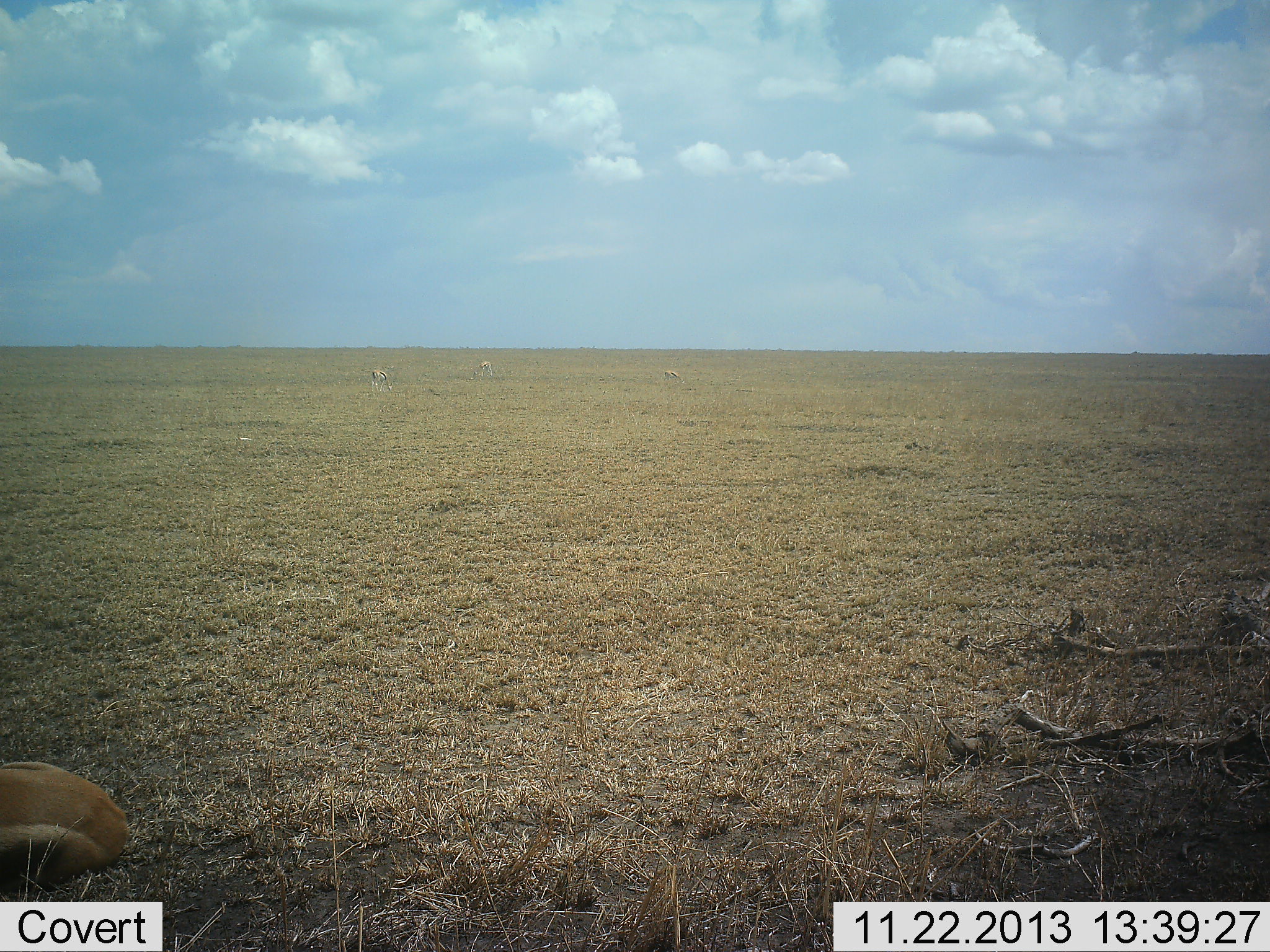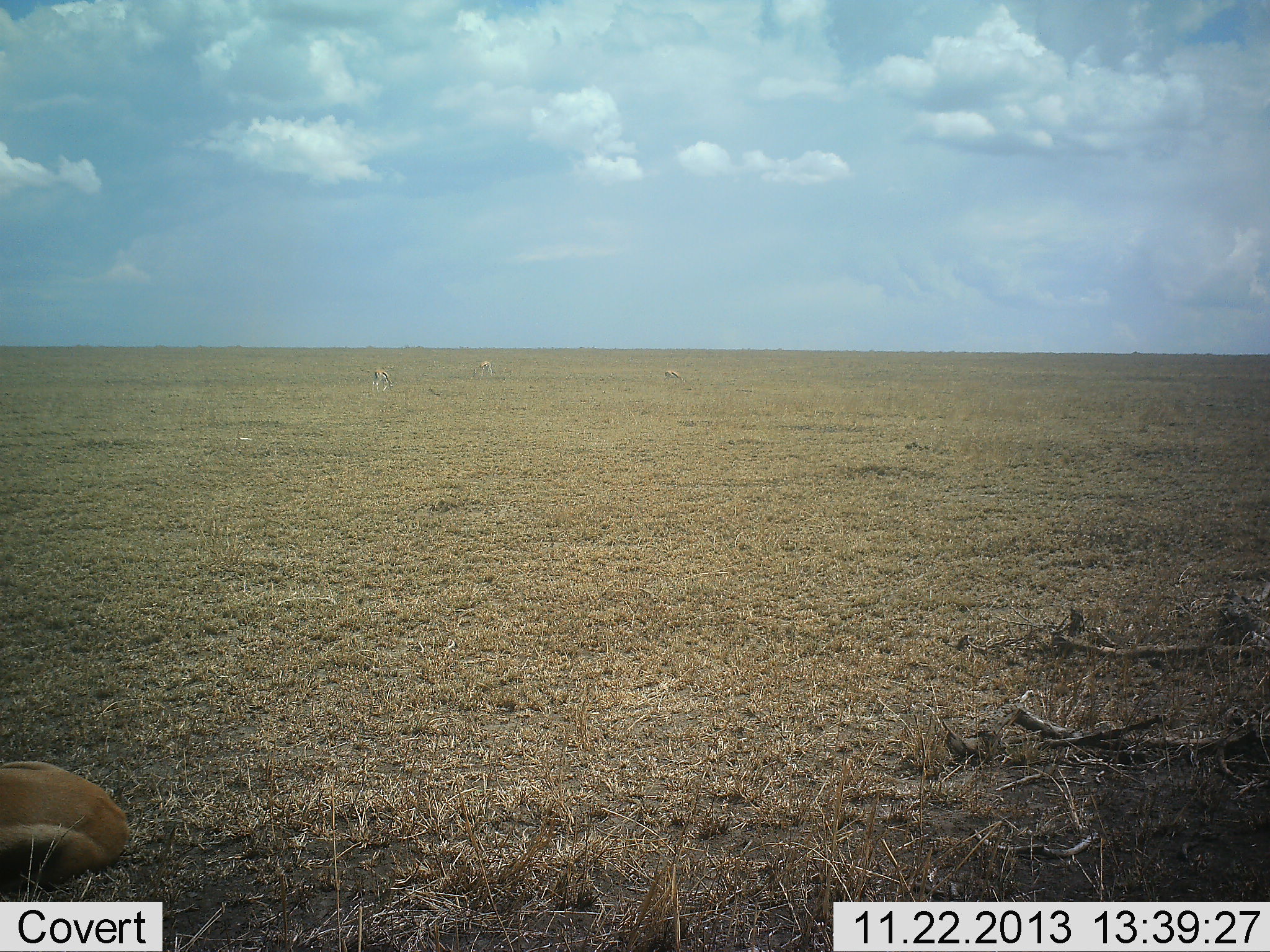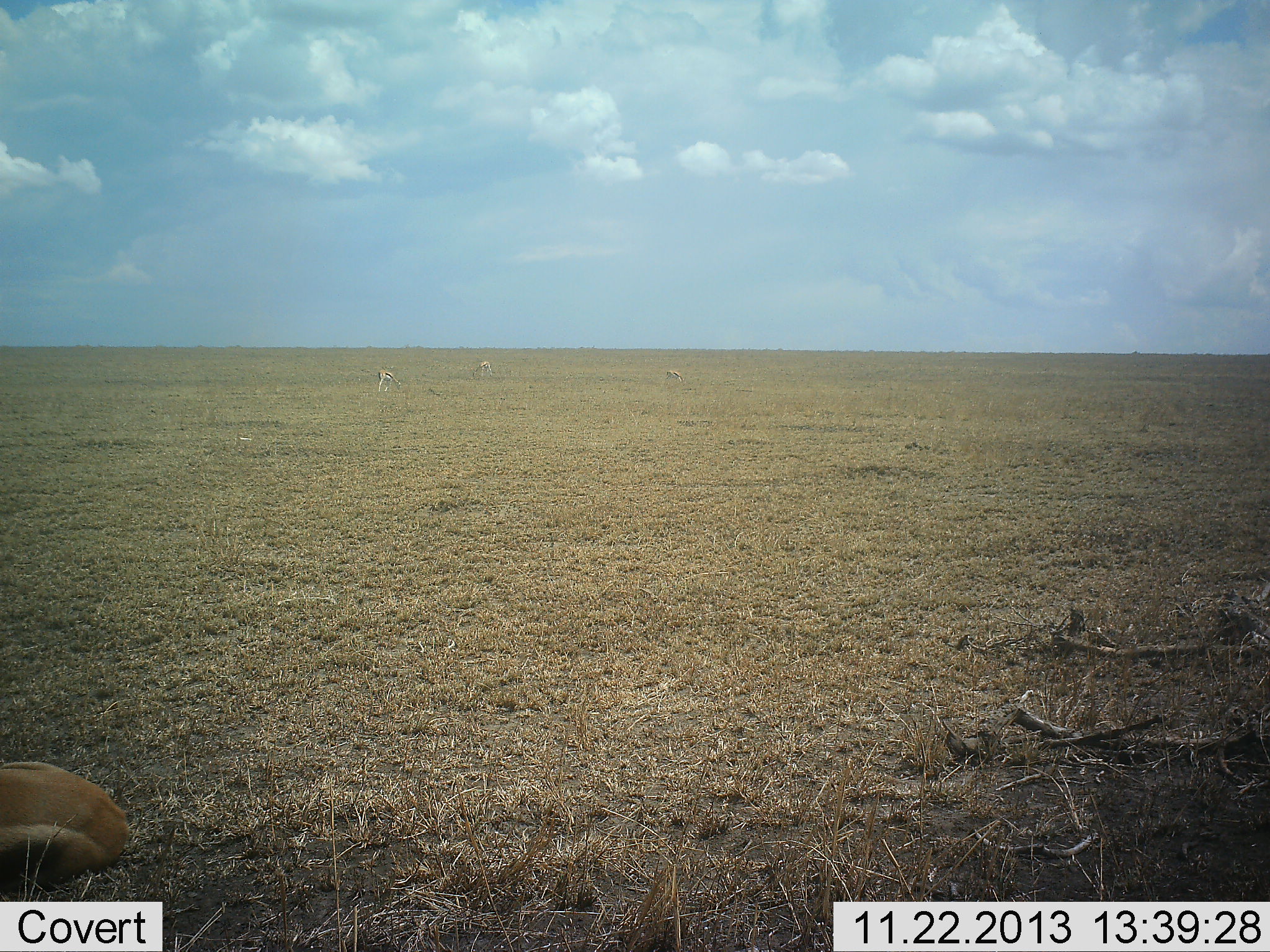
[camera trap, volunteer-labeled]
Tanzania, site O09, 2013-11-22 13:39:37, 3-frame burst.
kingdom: Animalia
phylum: Chordata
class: Mammalia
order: Artiodactyla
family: Bovidae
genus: Eudorcas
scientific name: Eudorcas thomsonii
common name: thomson's gazelle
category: gazellethomsons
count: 4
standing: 33%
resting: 100%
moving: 0%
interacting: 0%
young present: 0%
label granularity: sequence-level